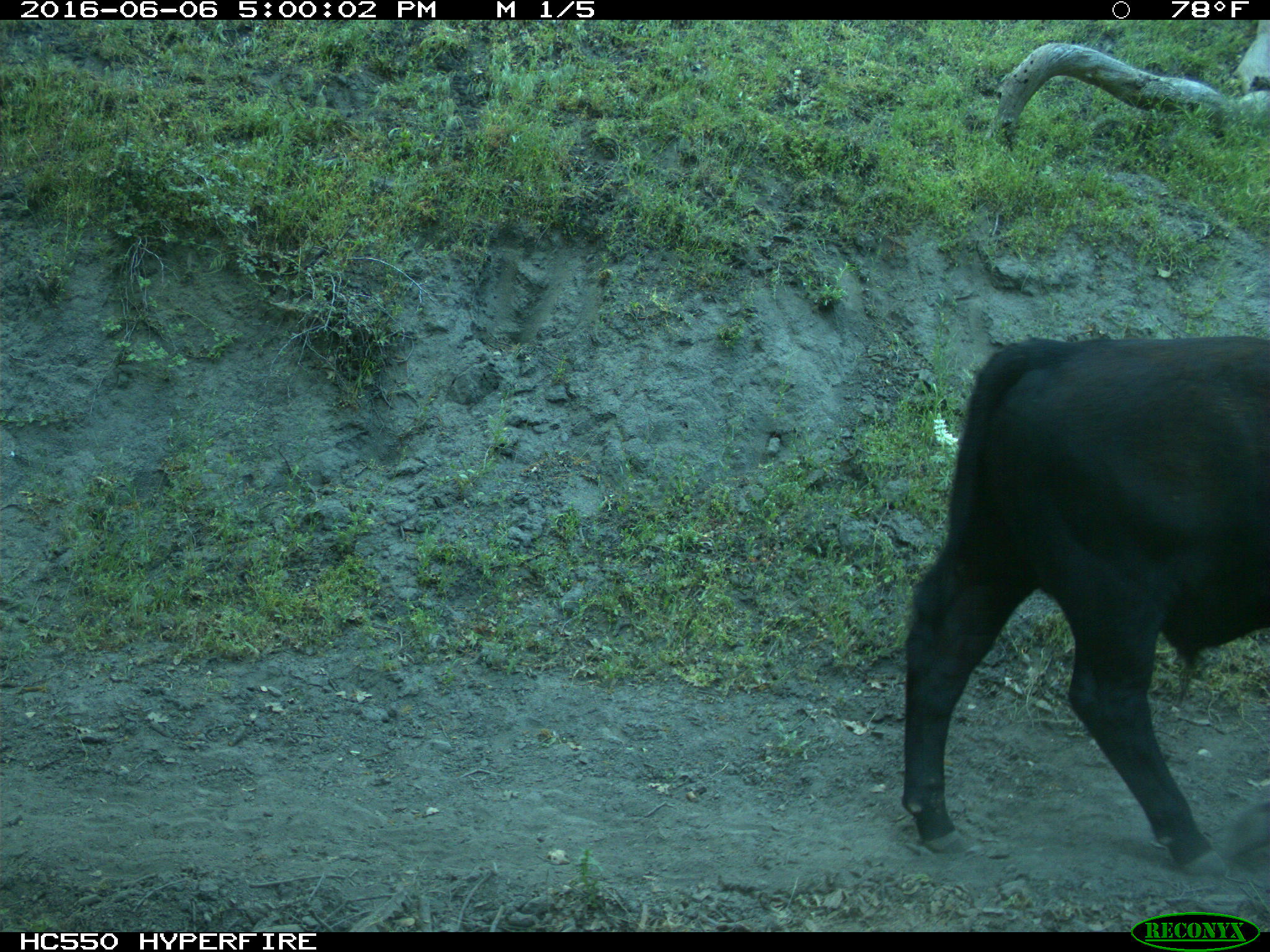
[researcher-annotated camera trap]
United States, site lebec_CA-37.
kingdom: Animalia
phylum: Chordata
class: Mammalia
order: Artiodactyla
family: Bovidae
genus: Bos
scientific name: Bos taurus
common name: domestic cow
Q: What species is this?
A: Bos taurus (domestic cow).